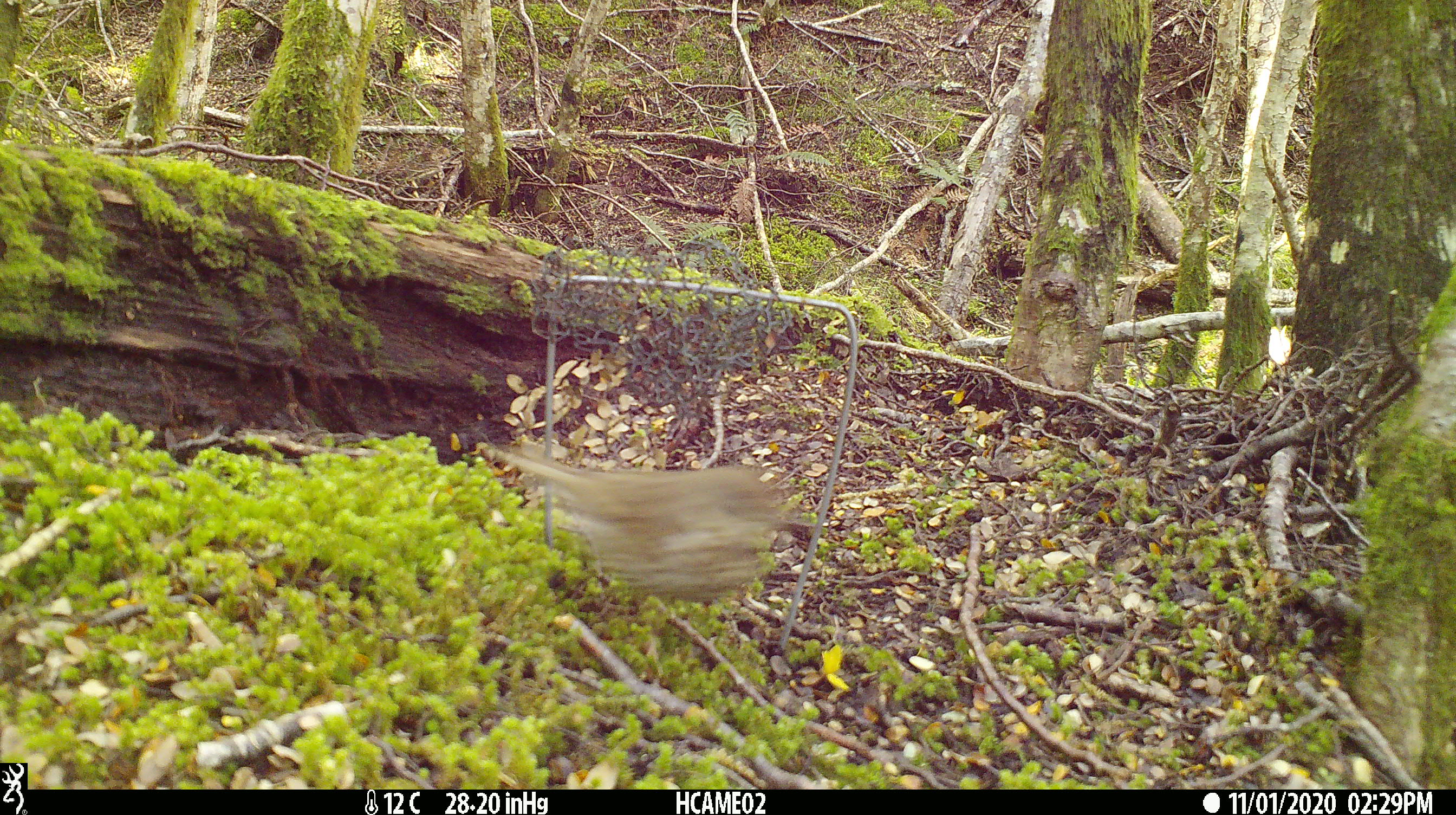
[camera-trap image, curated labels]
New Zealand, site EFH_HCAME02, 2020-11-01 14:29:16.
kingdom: Animalia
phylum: Chordata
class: Aves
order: Passeriformes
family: Turdidae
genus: Turdus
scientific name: Turdus philomelos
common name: song thrush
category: thrush